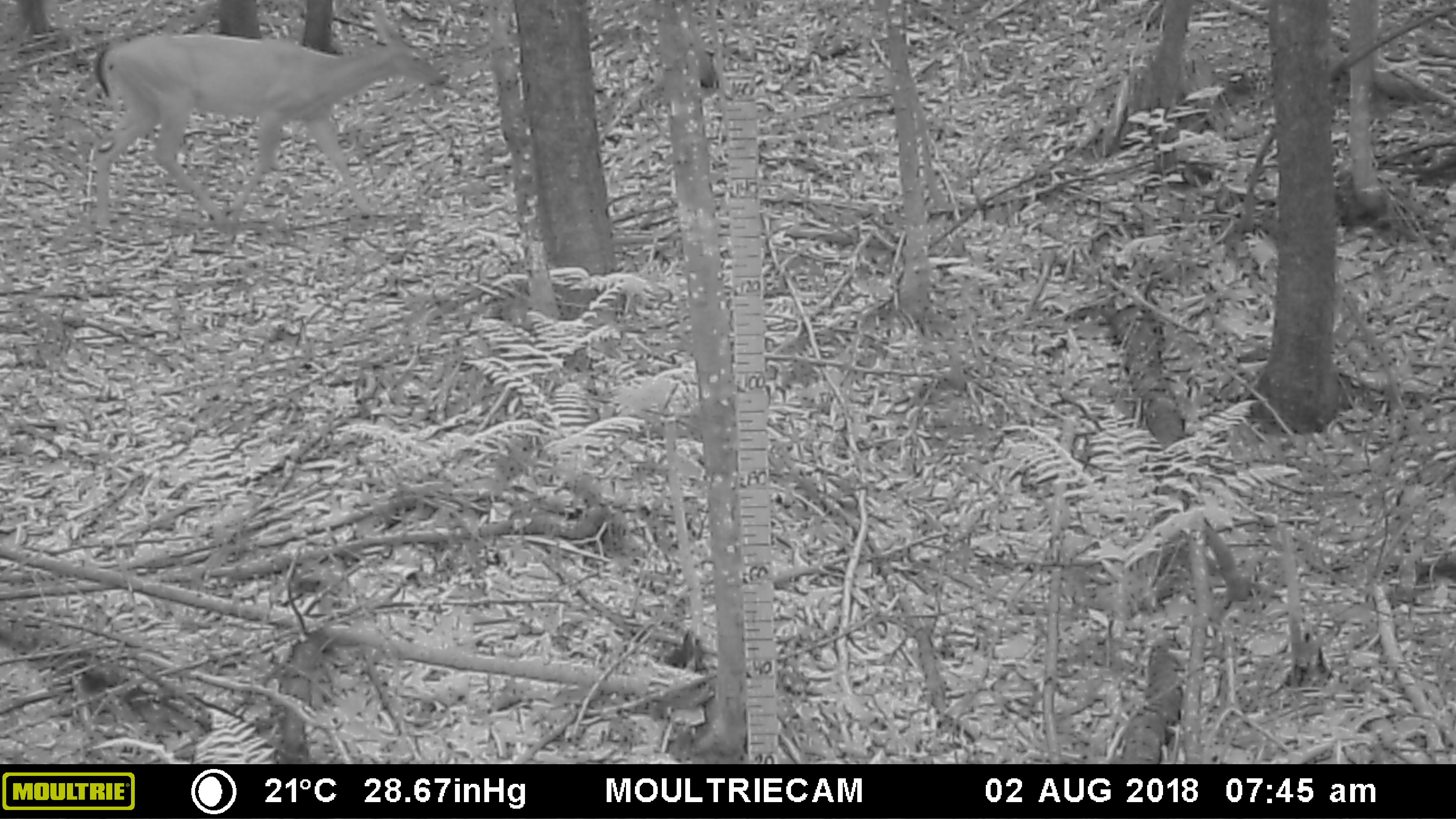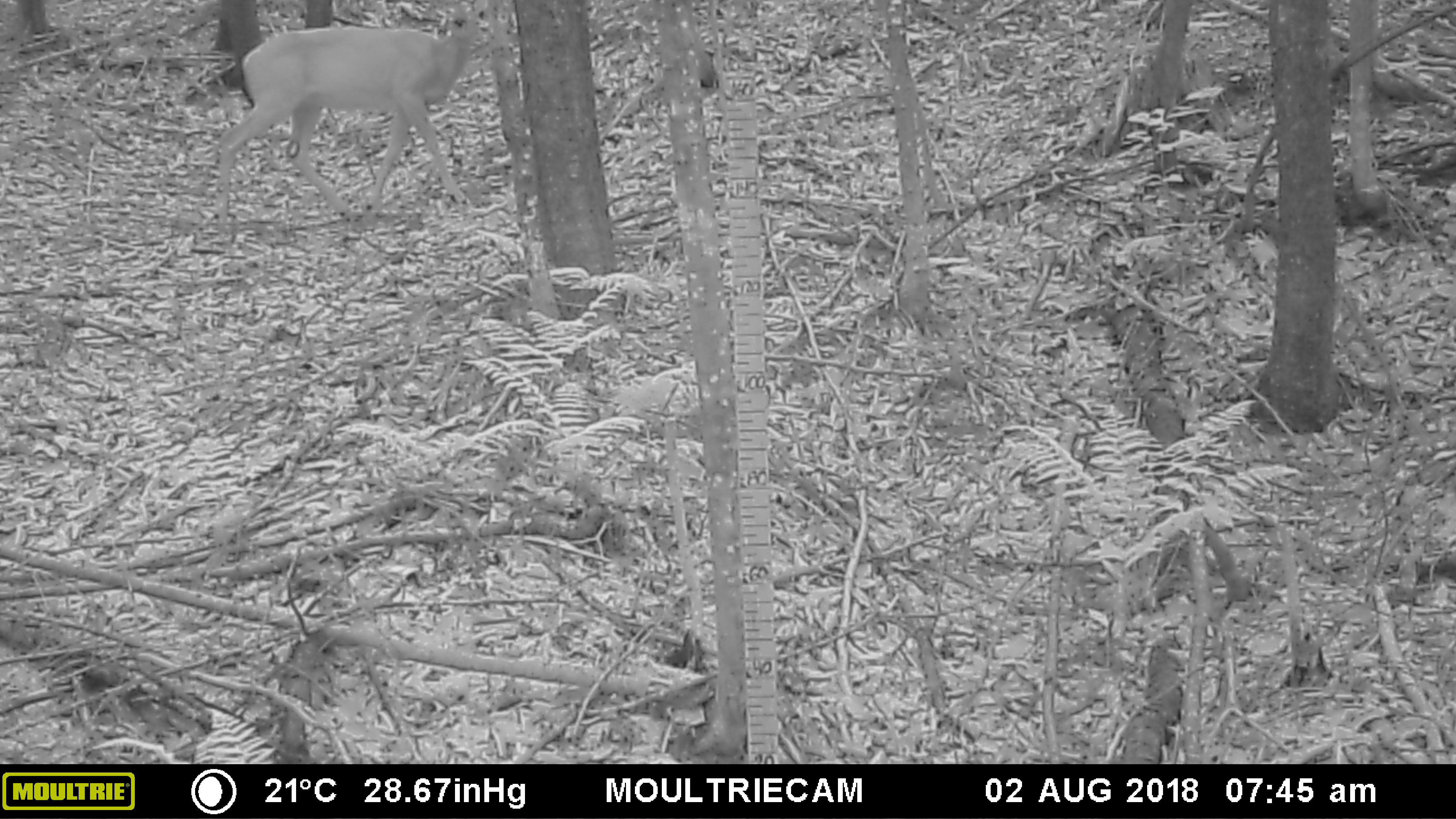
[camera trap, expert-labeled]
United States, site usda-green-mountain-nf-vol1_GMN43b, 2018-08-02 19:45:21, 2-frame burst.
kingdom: Animalia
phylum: Chordata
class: Mammalia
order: Artiodactyla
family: Cervidae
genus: Odocoileus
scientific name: Odocoileus virginianus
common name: white-tailed deer